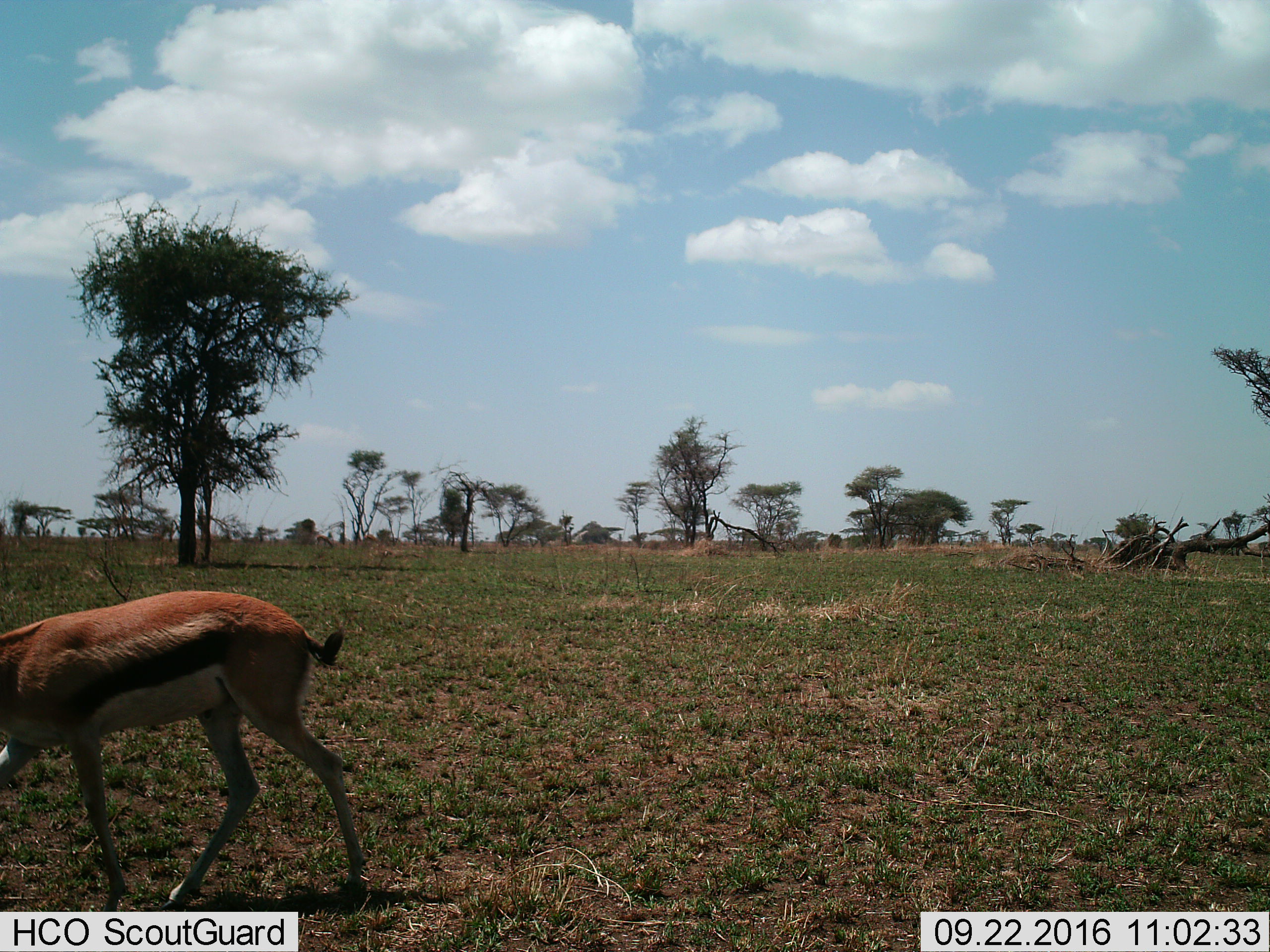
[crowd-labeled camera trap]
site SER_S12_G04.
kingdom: Animalia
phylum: Chordata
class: Mammalia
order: Artiodactyla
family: Bovidae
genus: Eudorcas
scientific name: Eudorcas thomsonii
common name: thomson's gazelle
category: gazellethomsons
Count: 1.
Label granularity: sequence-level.